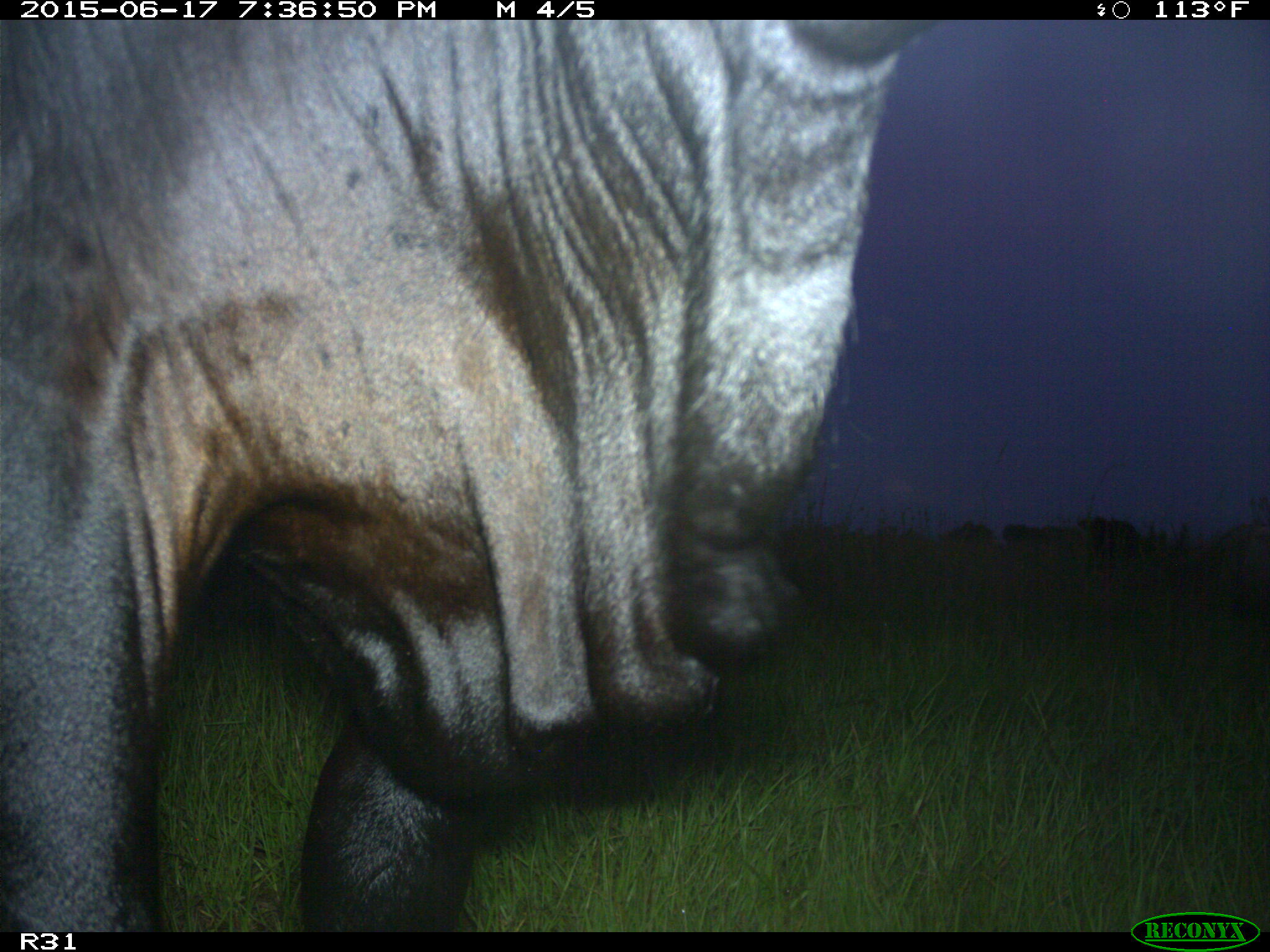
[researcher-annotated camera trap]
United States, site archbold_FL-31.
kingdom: Animalia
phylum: Chordata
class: Mammalia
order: Artiodactyla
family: Bovidae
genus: Bos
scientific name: Bos taurus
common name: domestic cow